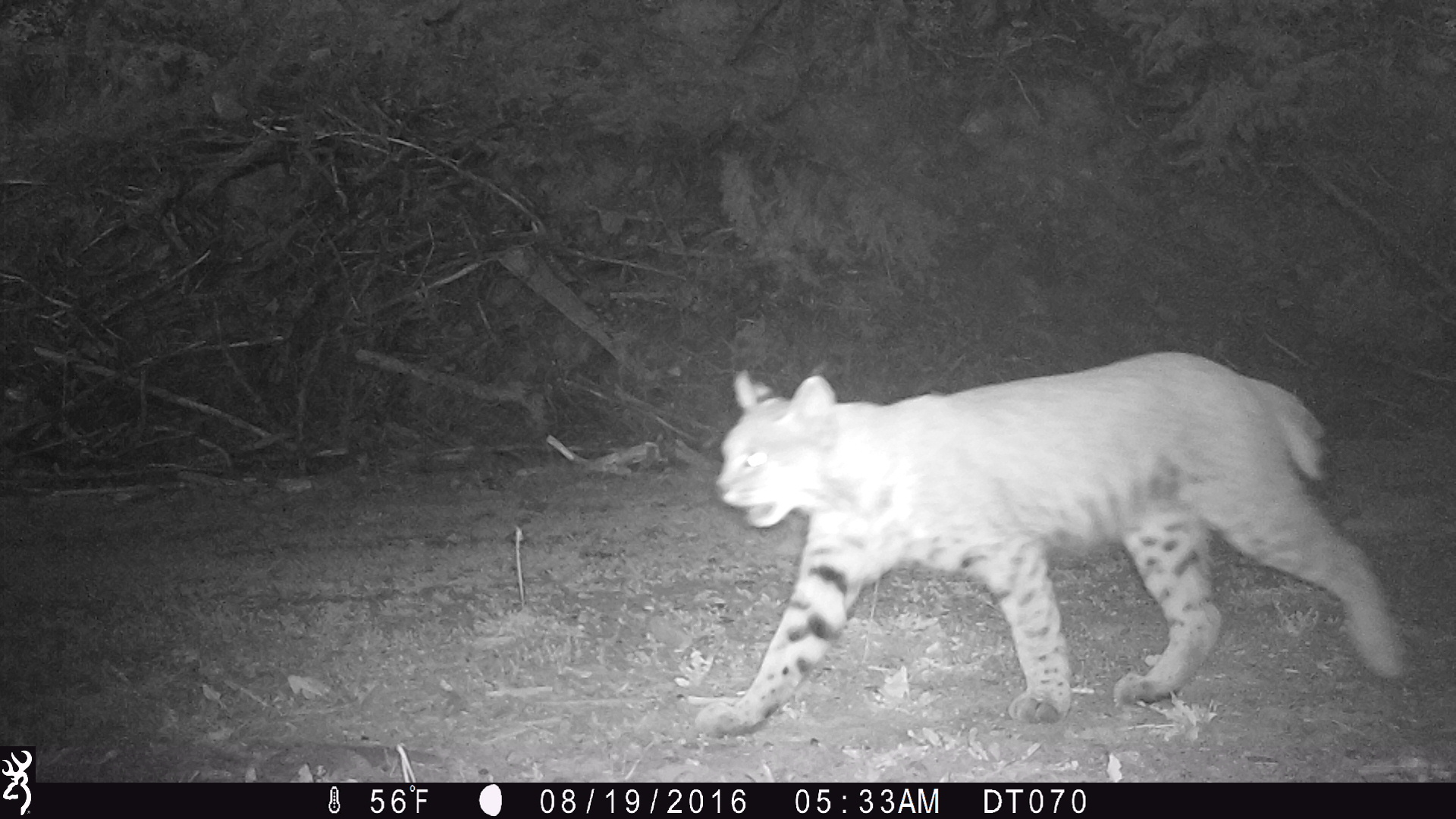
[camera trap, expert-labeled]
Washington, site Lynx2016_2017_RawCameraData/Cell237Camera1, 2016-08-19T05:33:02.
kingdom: Animalia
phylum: Chordata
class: Mammalia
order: Carnivora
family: Felidae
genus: Lynx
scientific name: Lynx rufus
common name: bobcat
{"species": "Lynx rufus (bobcat)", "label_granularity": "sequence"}